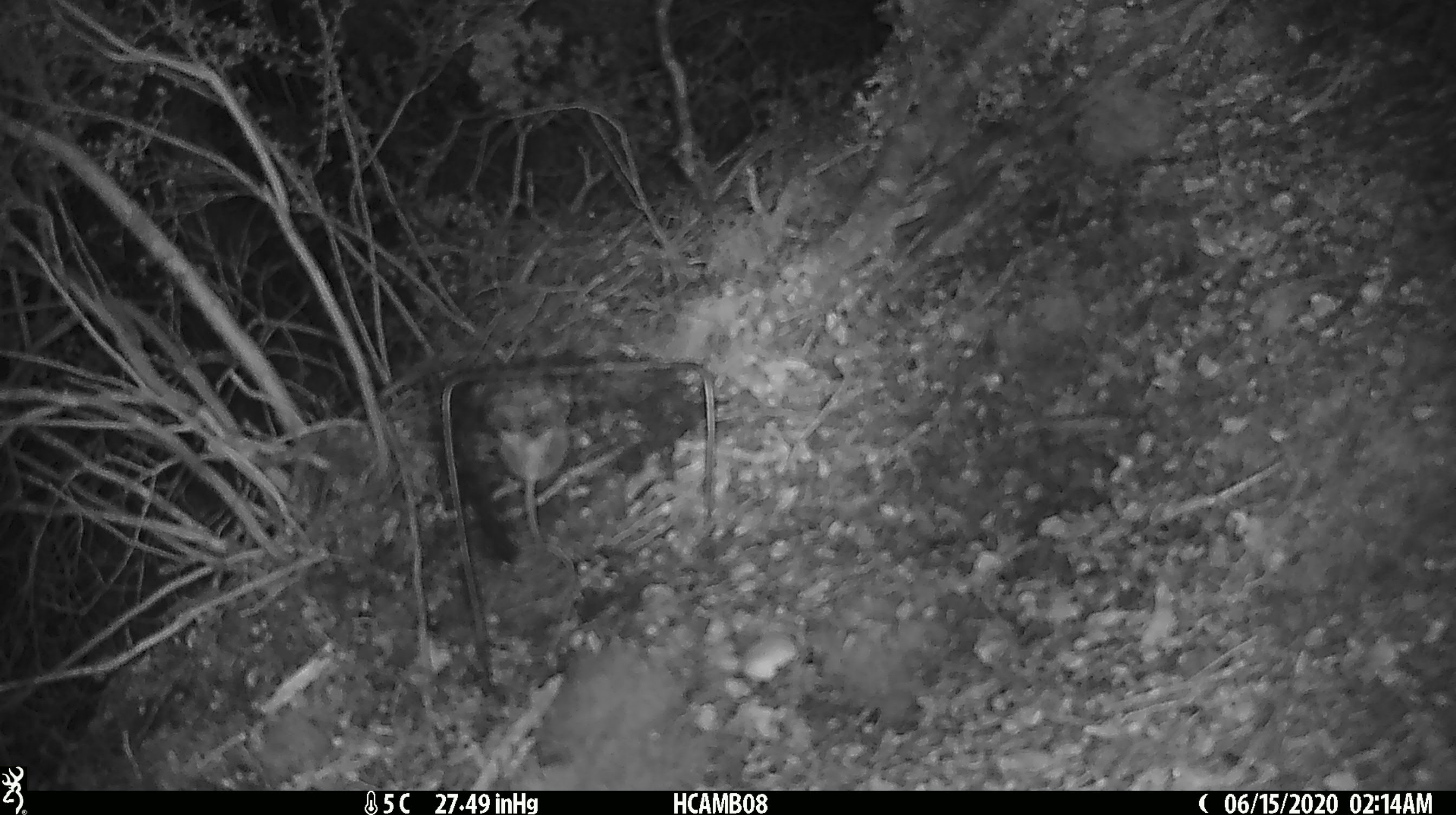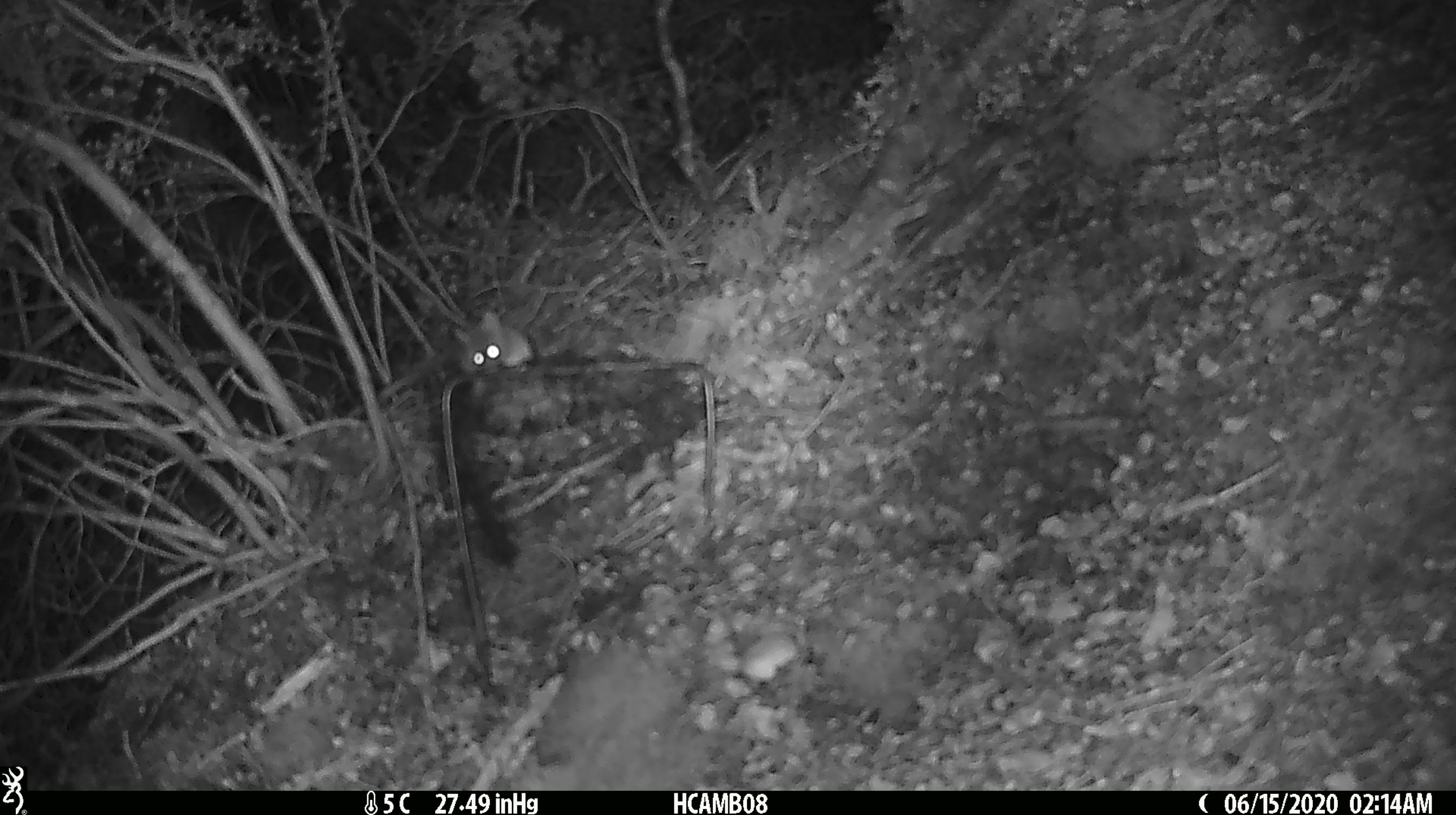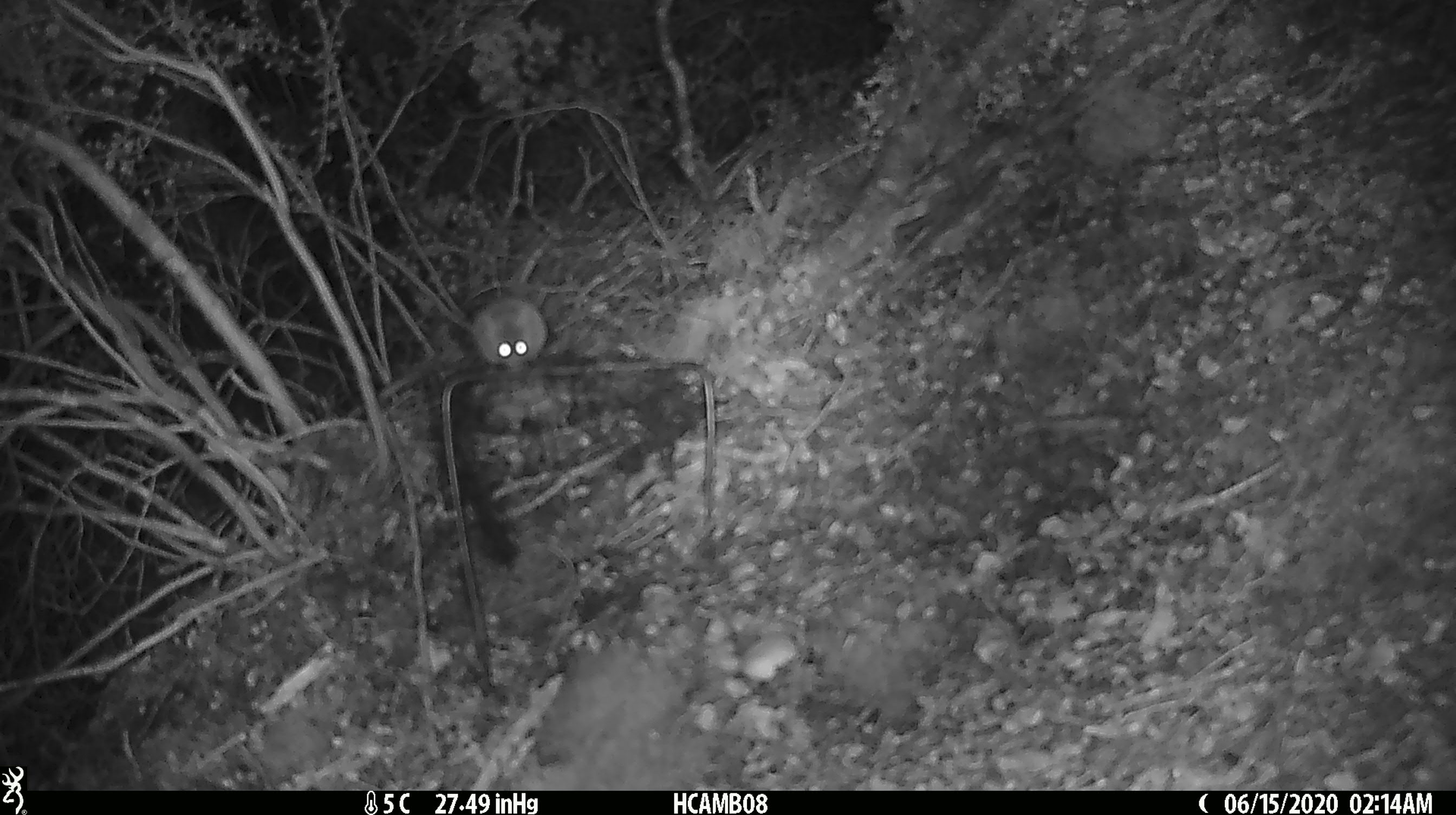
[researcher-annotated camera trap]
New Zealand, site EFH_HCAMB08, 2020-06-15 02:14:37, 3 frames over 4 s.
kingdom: Animalia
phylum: Chordata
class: Mammalia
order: Rodentia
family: Muridae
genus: Mus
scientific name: Mus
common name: mouse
Mouse (Mus).